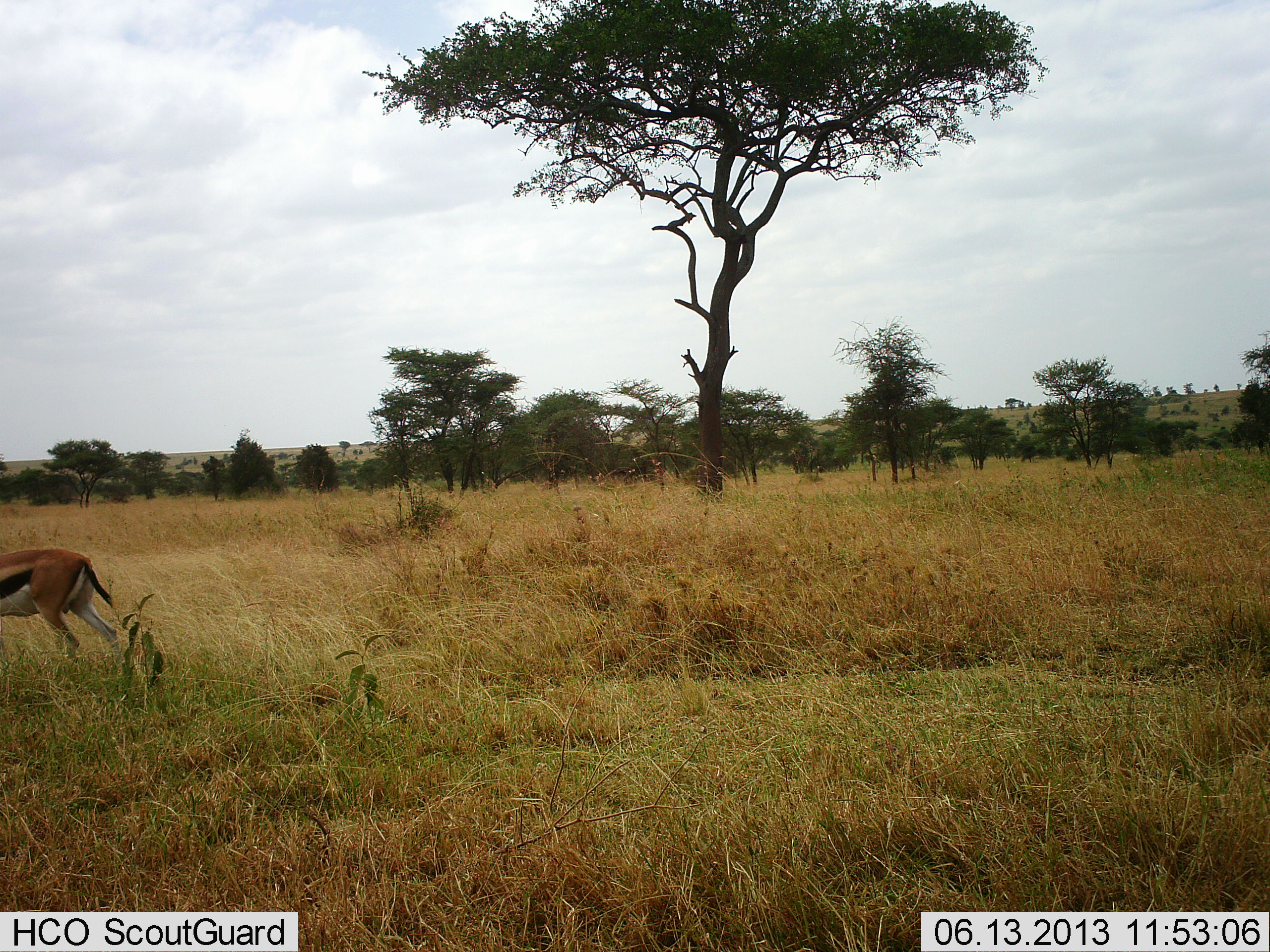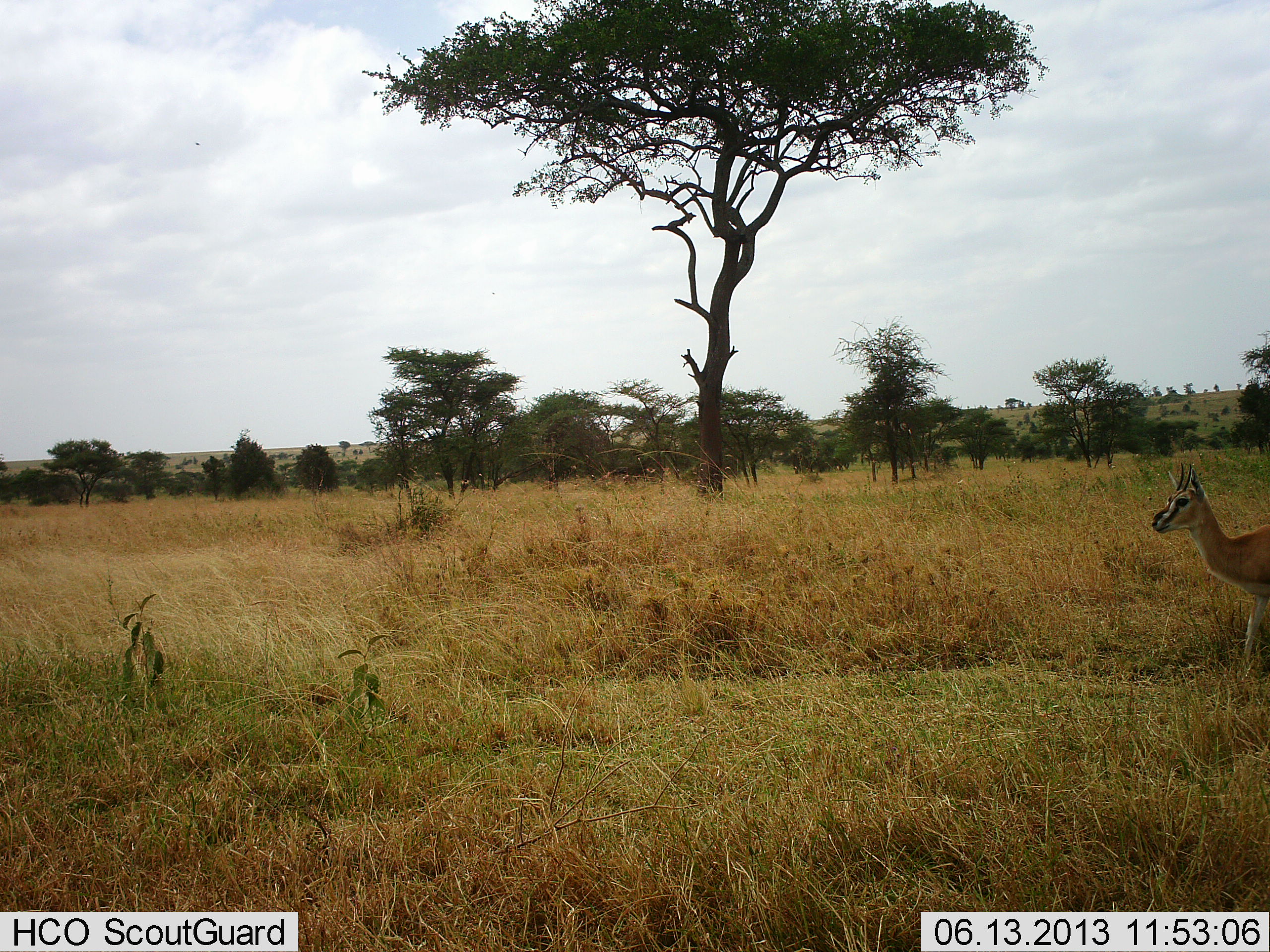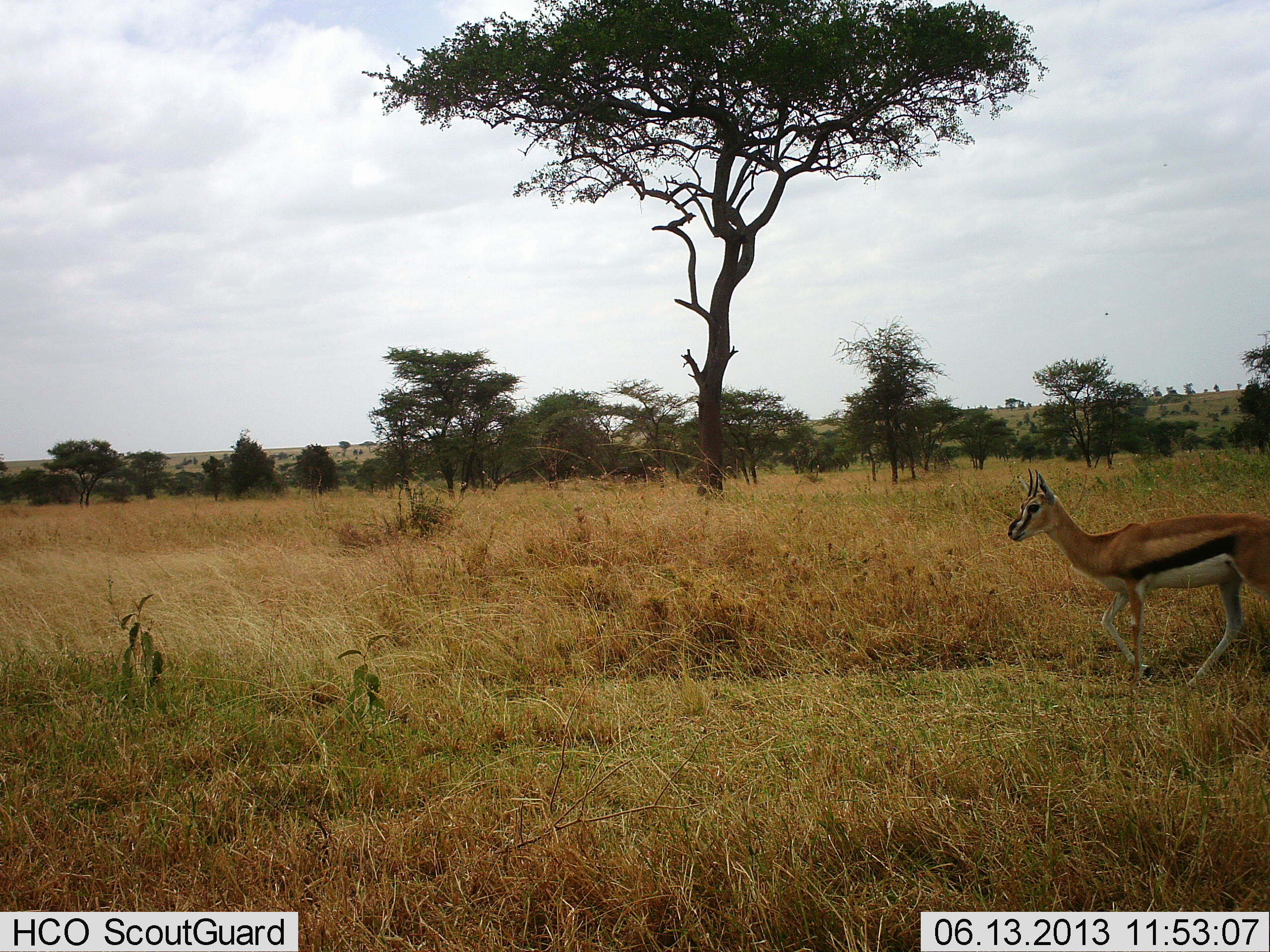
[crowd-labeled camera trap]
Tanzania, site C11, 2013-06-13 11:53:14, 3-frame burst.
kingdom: Animalia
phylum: Chordata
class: Mammalia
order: Artiodactyla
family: Bovidae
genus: Eudorcas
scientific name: Eudorcas thomsonii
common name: thomson's gazelle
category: gazellethomsons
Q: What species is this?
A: Gazellethomsons (thomson's gazelle) (Eudorcas thomsonii).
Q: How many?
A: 2.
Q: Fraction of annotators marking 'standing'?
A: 8%.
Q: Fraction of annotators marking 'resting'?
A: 0%.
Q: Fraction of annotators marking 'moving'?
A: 92%.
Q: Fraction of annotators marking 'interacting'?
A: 0%.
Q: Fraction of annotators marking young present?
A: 0%.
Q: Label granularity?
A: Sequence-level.